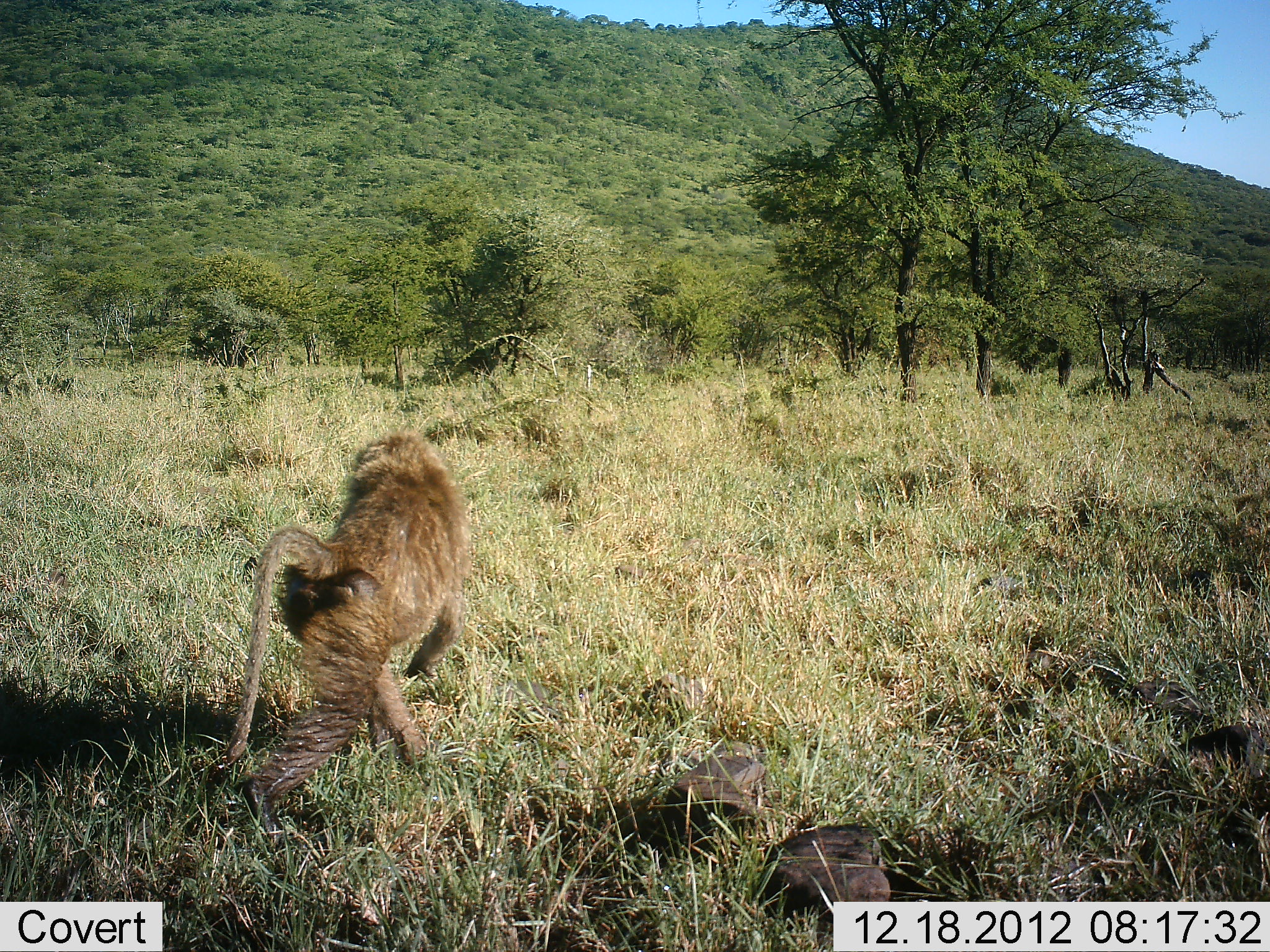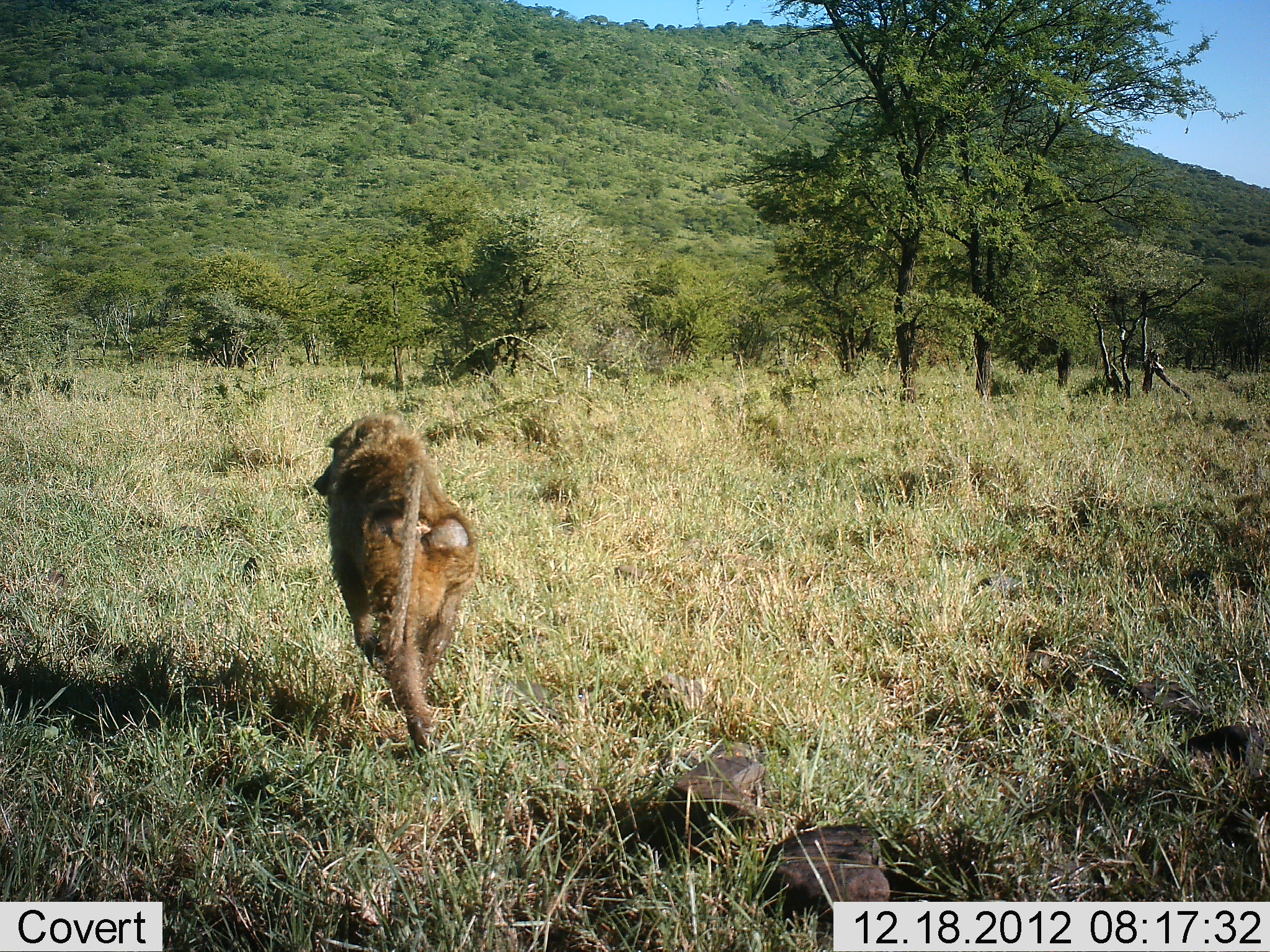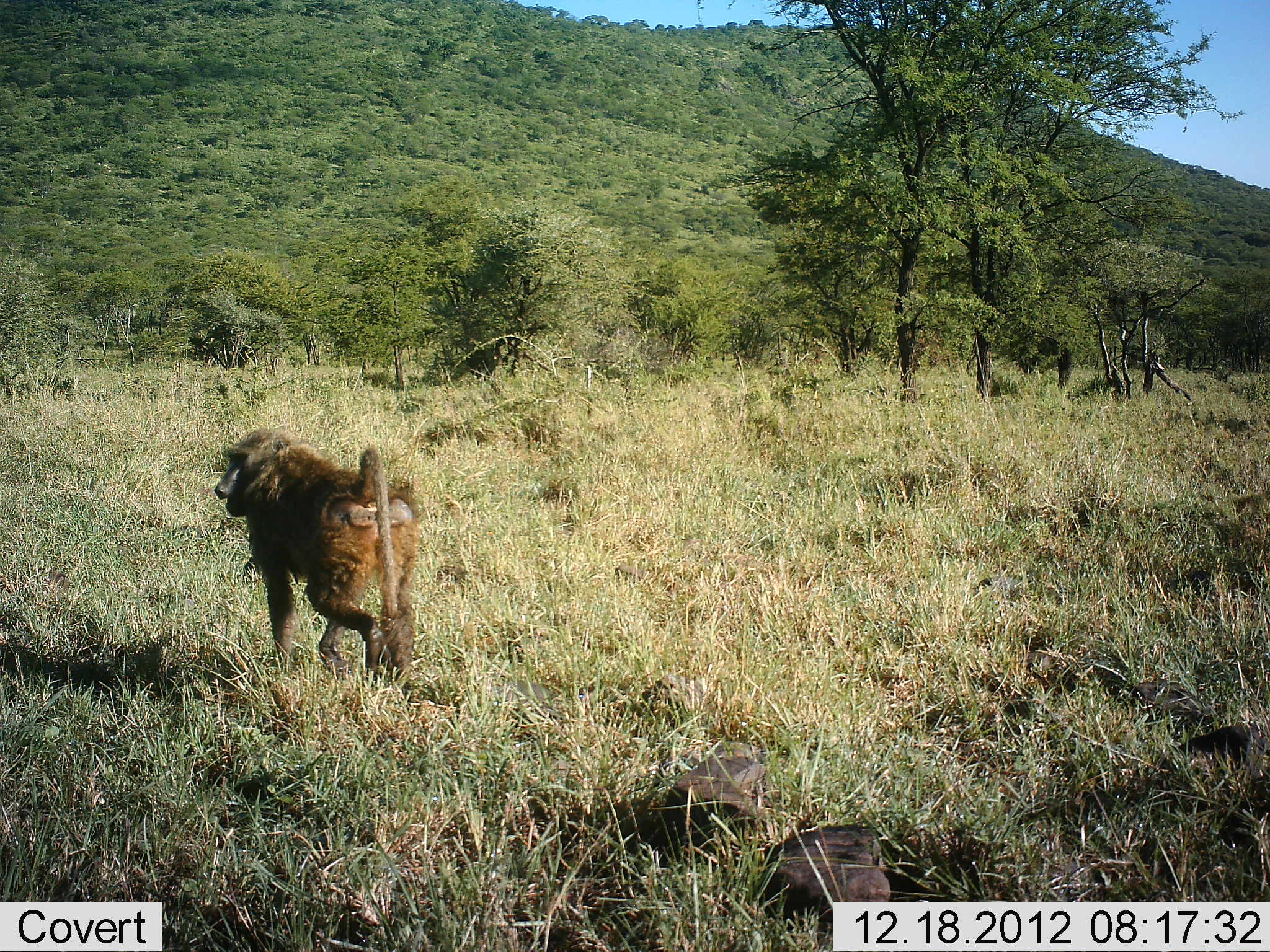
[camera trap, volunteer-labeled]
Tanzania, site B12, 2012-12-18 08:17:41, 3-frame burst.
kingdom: Animalia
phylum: Chordata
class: Mammalia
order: Primates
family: Cercopithecidae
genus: Papio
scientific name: Papio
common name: baboon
Baboon (Papio), count 1. Behavior (volunteer vote fractions): standing 0%, resting 0%, moving 100%, interacting 0%. Young present (vote fraction): 5%. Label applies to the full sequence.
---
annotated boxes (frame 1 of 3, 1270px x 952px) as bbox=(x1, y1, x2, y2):
animal: bbox=(224, 434, 469, 849)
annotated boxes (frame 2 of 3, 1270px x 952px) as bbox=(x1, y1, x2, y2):
animal: bbox=(311, 410, 482, 760)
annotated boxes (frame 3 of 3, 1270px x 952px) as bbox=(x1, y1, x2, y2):
animal: bbox=(212, 424, 430, 695)